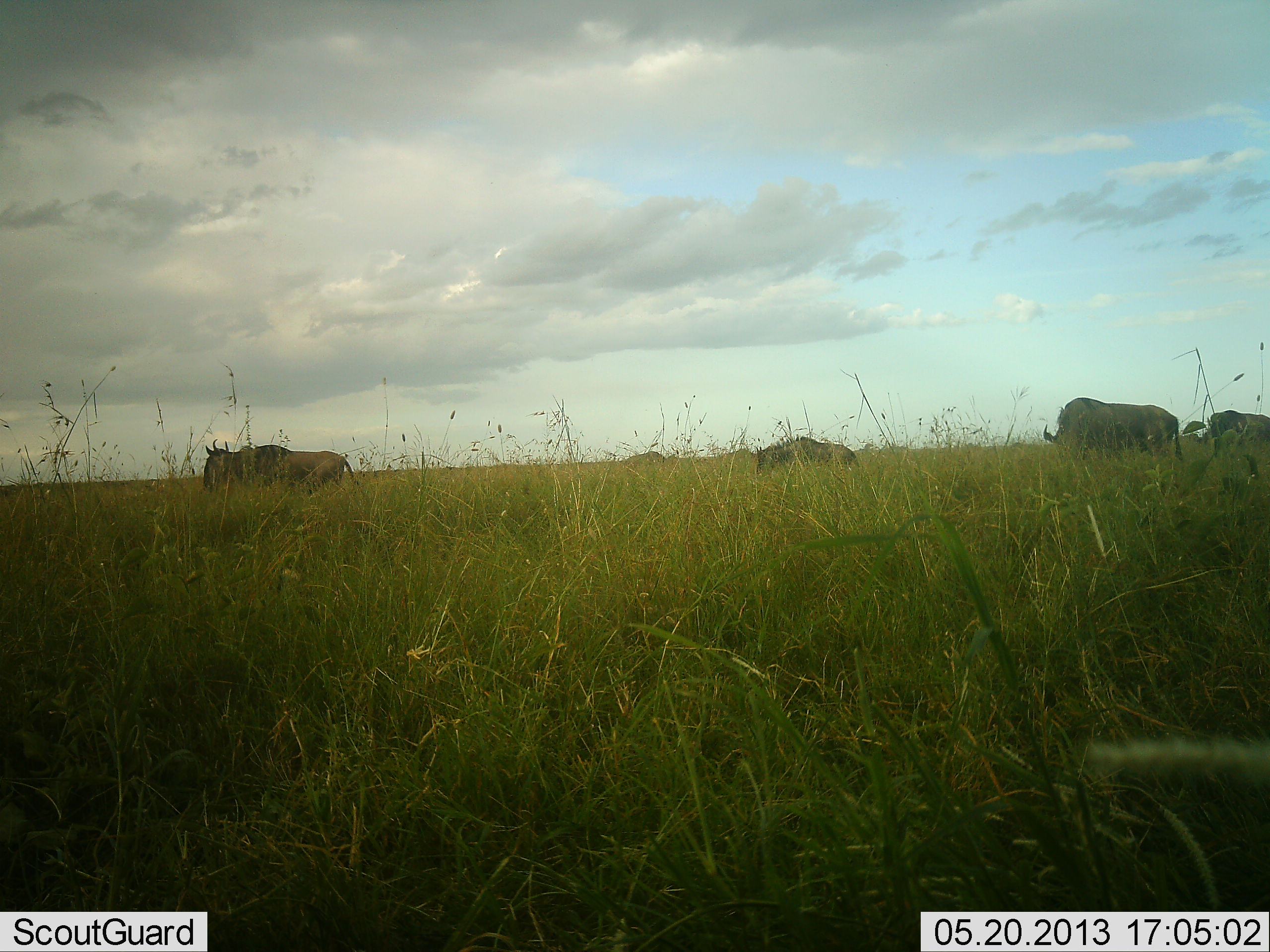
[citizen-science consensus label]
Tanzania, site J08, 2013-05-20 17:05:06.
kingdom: Animalia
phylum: Chordata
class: Mammalia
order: Artiodactyla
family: Bovidae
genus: Connochaetes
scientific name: Connochaetes taurinus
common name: blue wildebeest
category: wildebeest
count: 4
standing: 45%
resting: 0%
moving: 50%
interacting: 0%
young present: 0%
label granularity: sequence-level